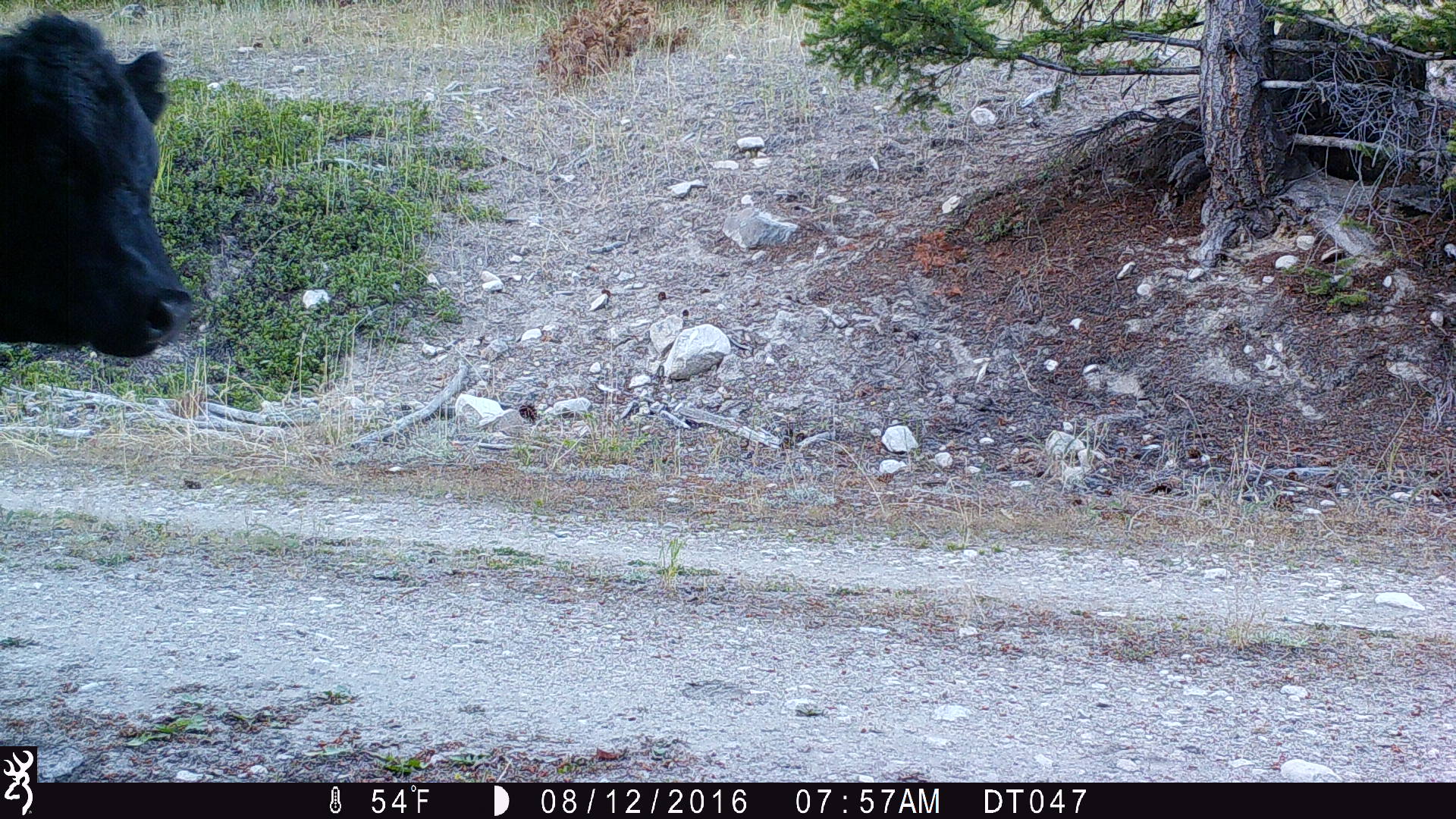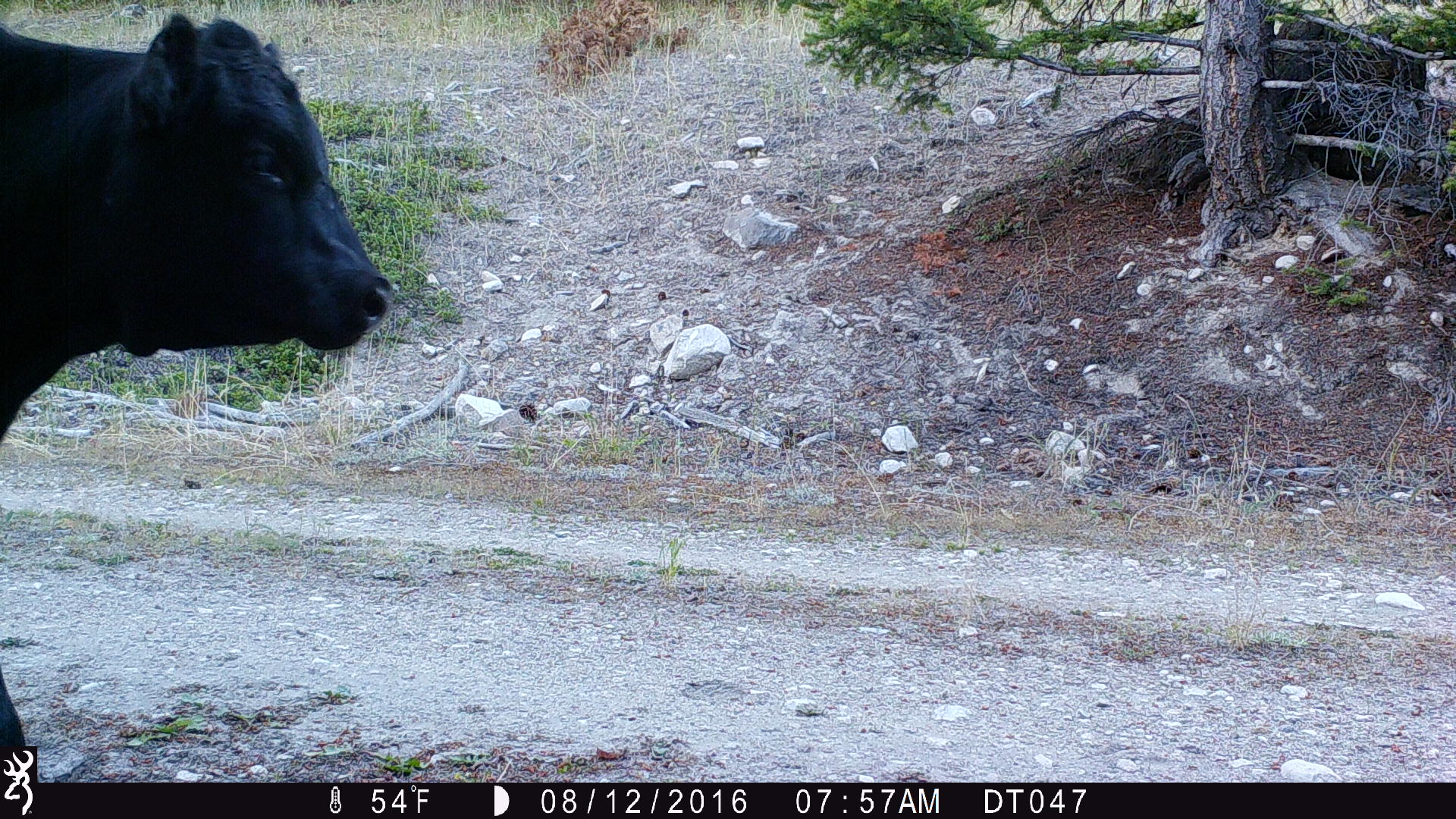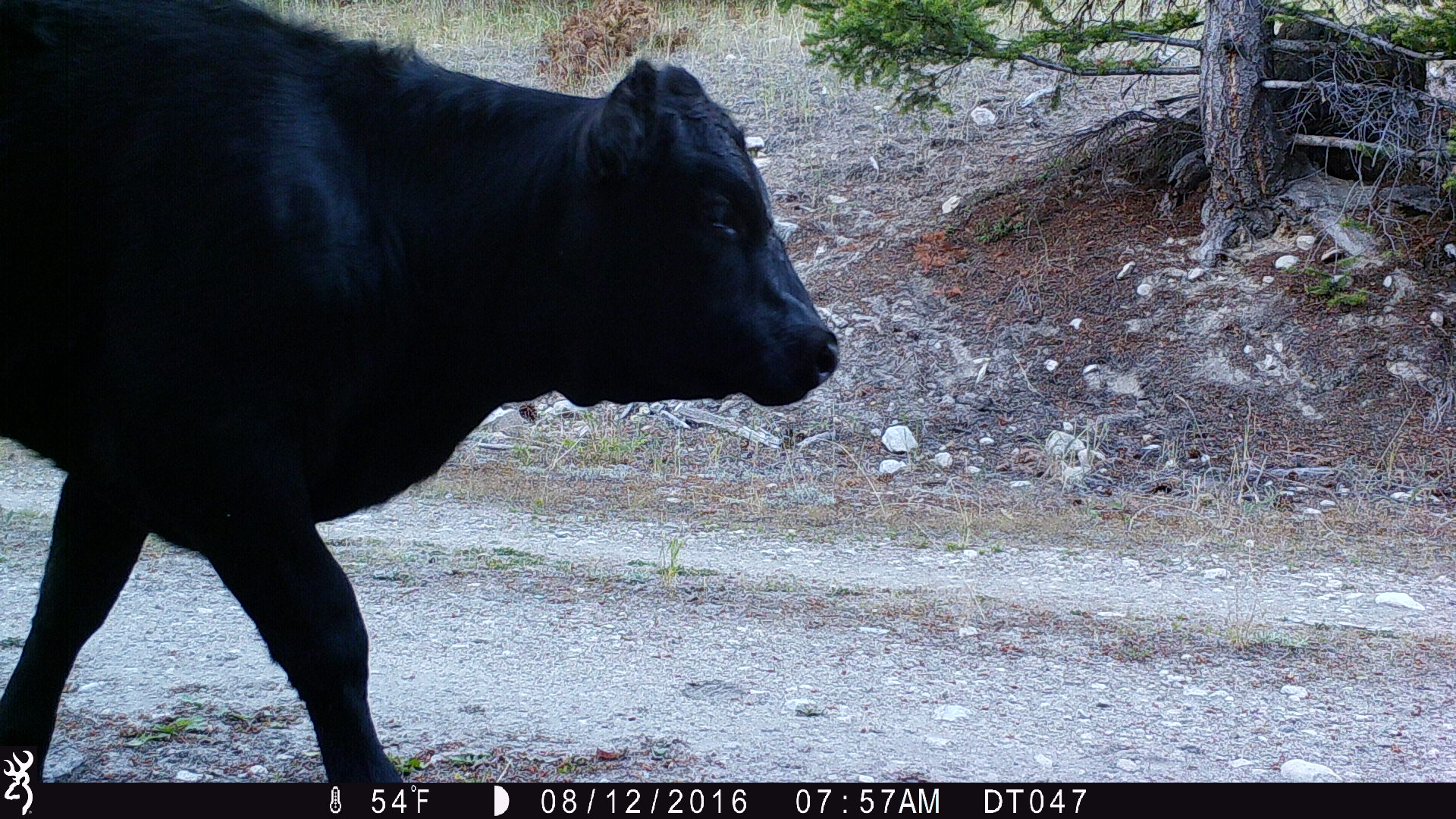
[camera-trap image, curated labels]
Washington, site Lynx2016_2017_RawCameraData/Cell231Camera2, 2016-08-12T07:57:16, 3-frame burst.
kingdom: Animalia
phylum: Chordata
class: Mammalia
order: Artiodactyla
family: Bovidae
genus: Bos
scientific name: Bos taurus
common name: domestic cattle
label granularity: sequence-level